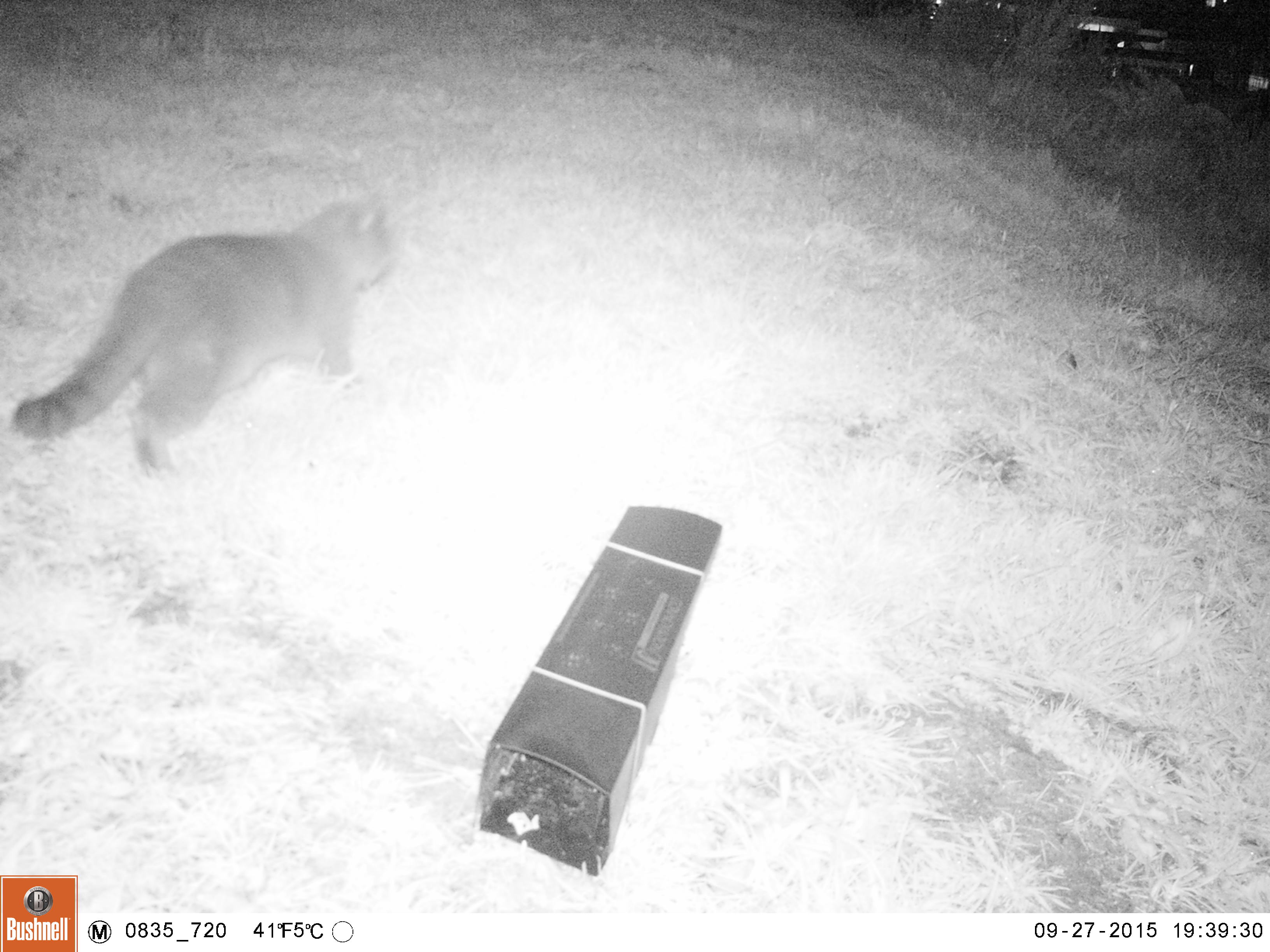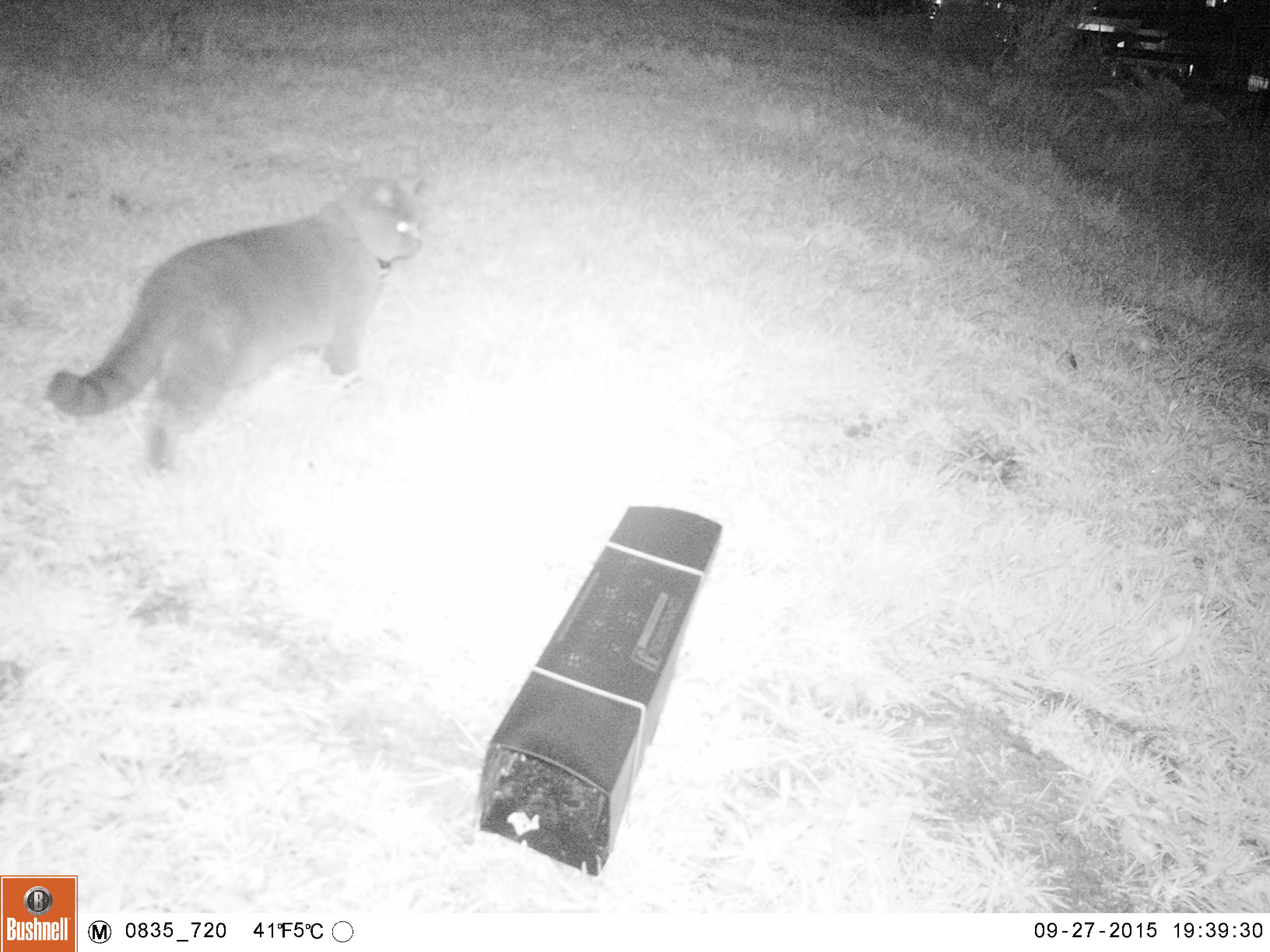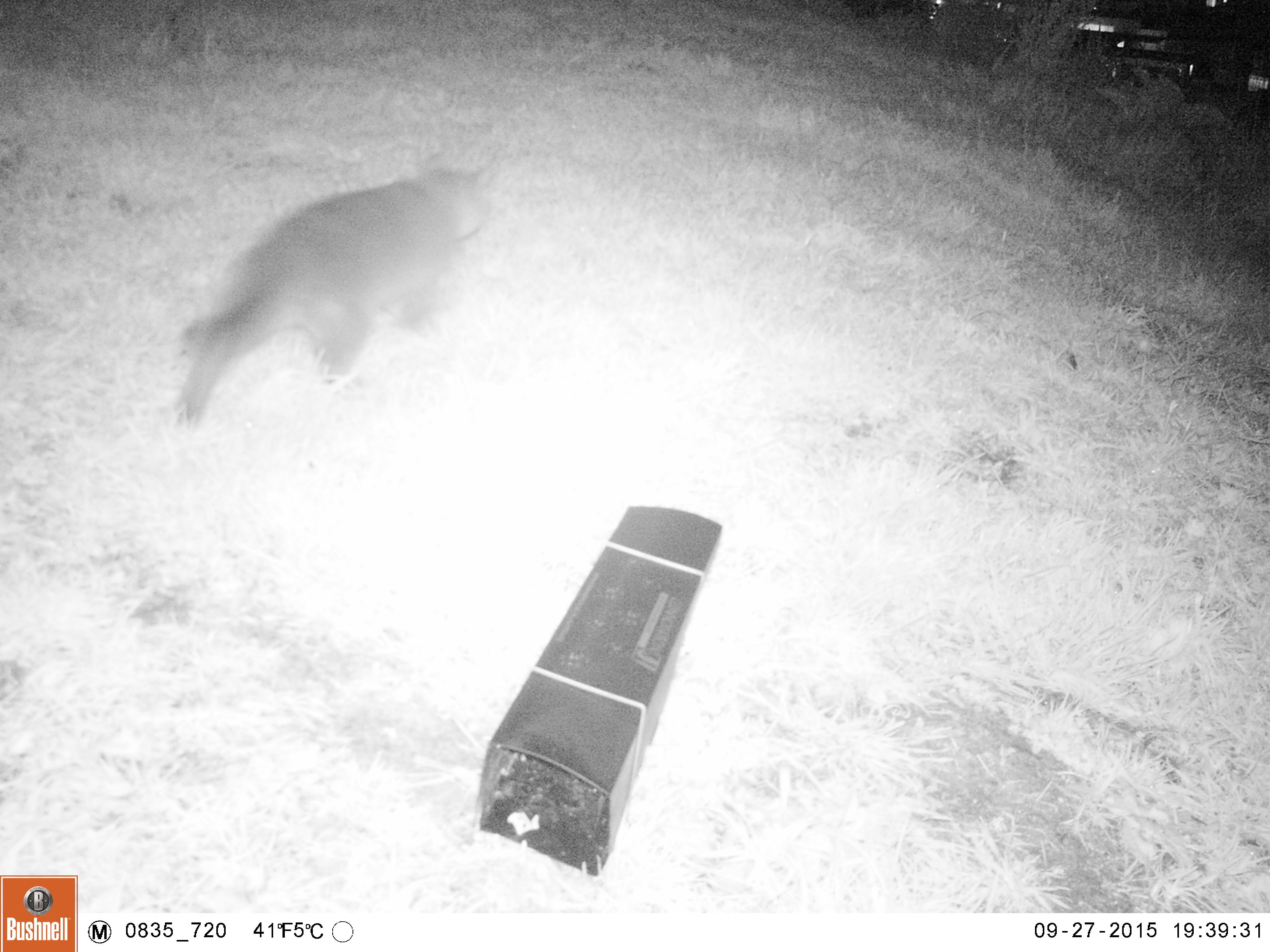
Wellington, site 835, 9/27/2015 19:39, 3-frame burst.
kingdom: Animalia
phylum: Chordata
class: Mammalia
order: Carnivora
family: Felidae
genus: Felis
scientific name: Felis catus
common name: cat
Cat (Felis catus).